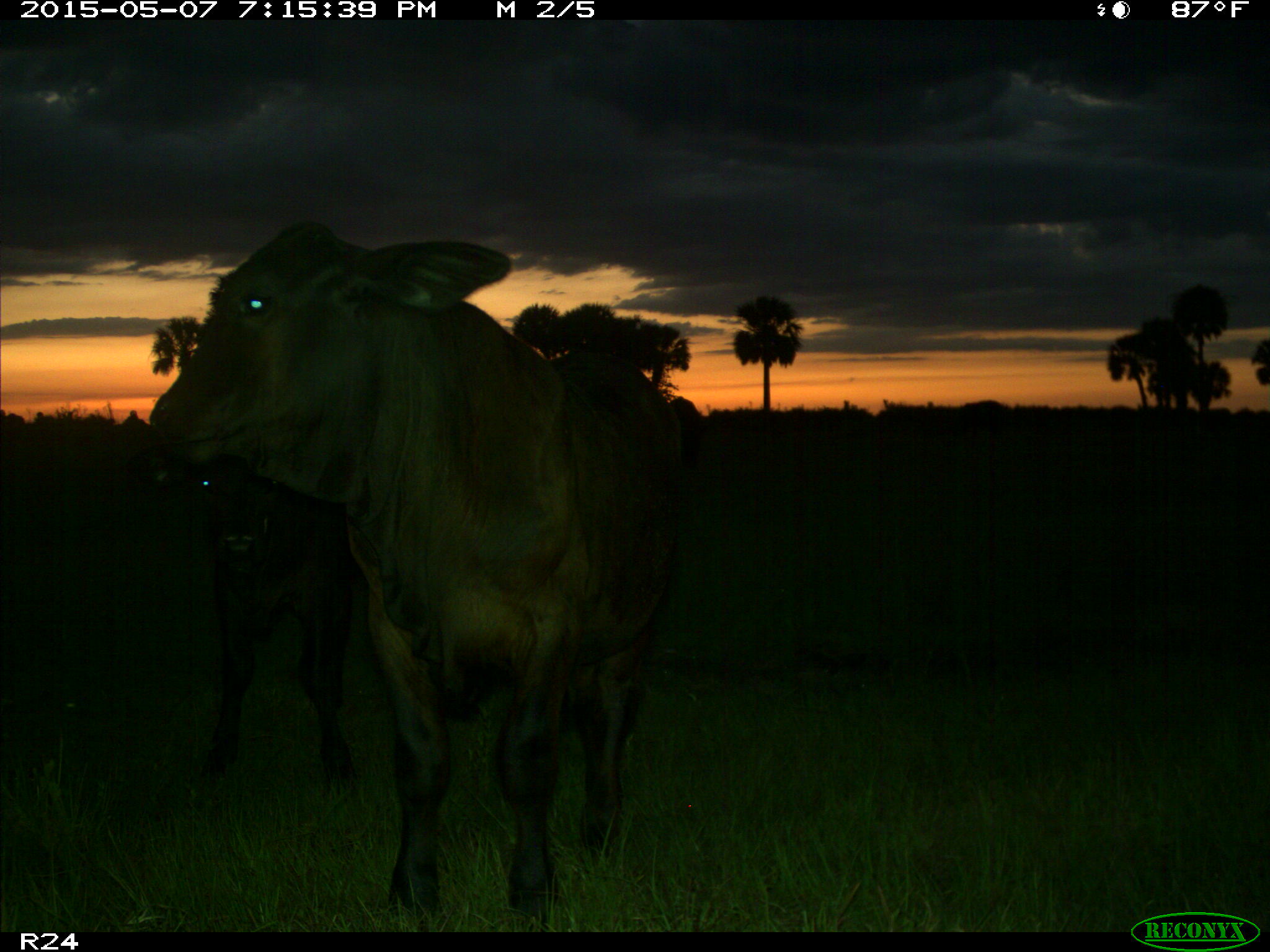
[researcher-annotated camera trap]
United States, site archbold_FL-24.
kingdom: Animalia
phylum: Chordata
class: Mammalia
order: Artiodactyla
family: Bovidae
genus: Bos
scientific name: Bos taurus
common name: domestic cow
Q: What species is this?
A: Bos taurus (domestic cow).